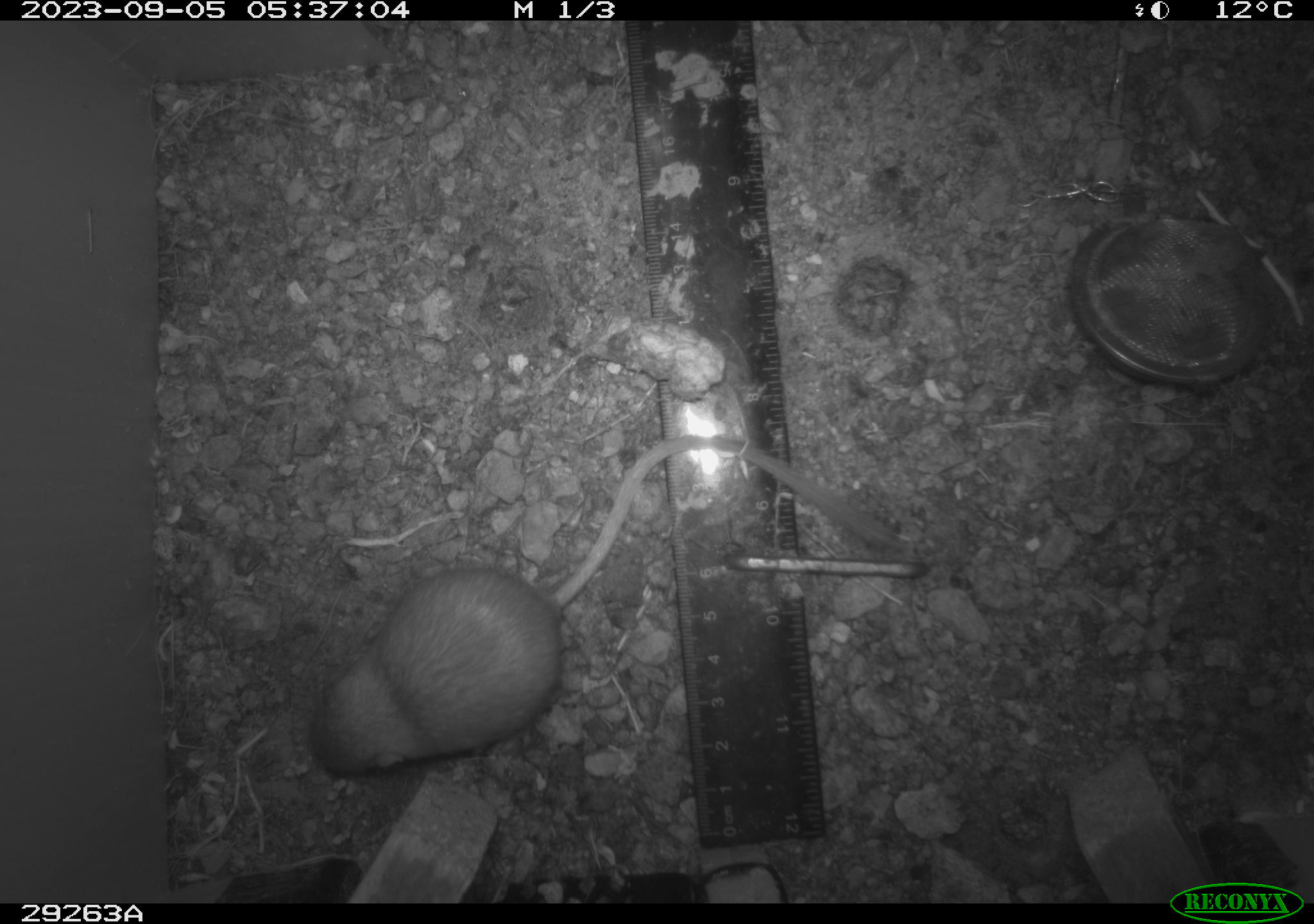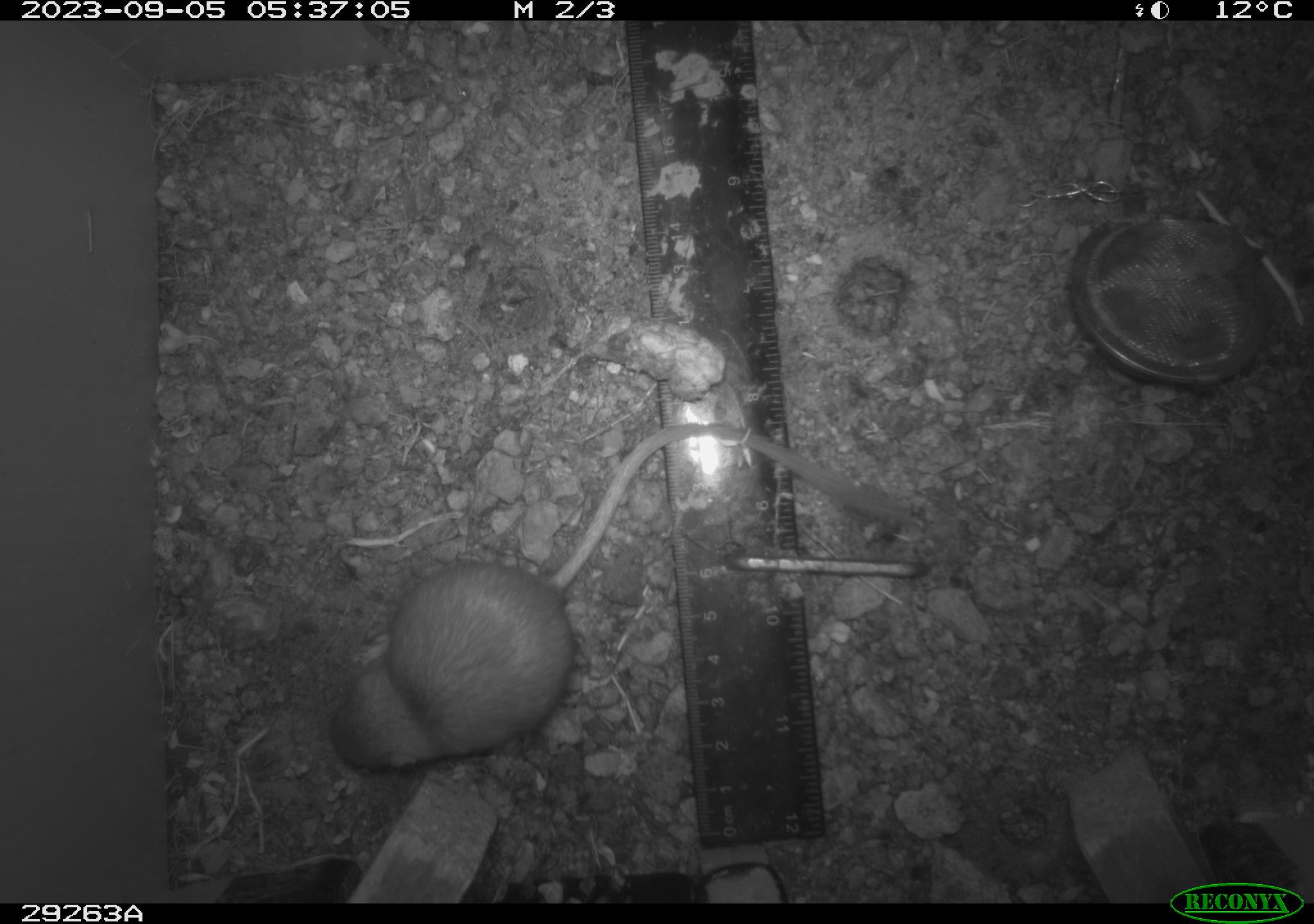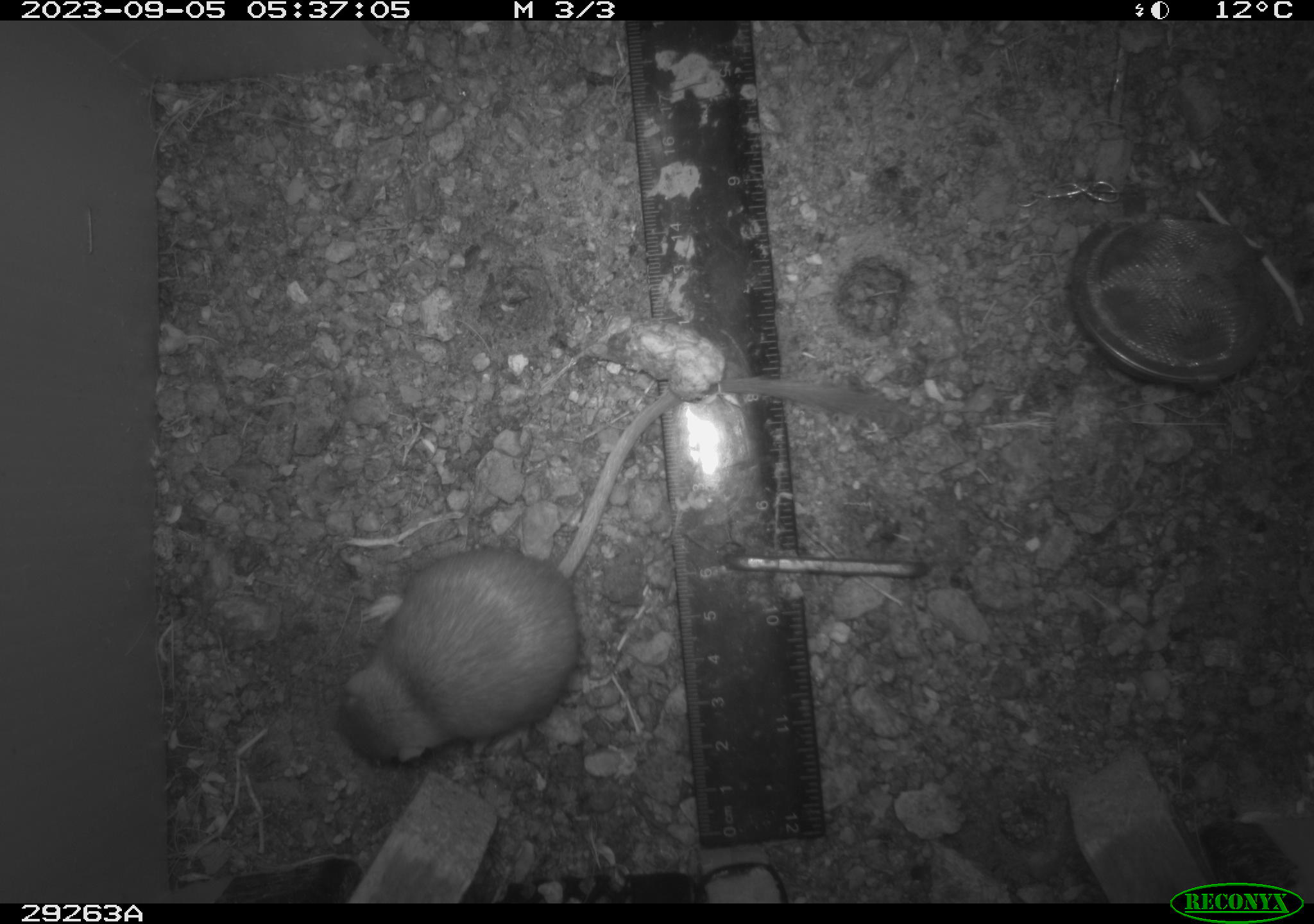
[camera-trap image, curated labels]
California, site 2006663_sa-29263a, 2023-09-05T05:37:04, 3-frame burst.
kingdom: Animalia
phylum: Chordata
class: Mammalia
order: Rodentia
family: Heteromyidae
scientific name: Heteromyidae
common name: kangaroo rats and pocket mice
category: heteromyidae family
Heteromyidae family (kangaroo rats and pocket mice) (Heteromyidae).